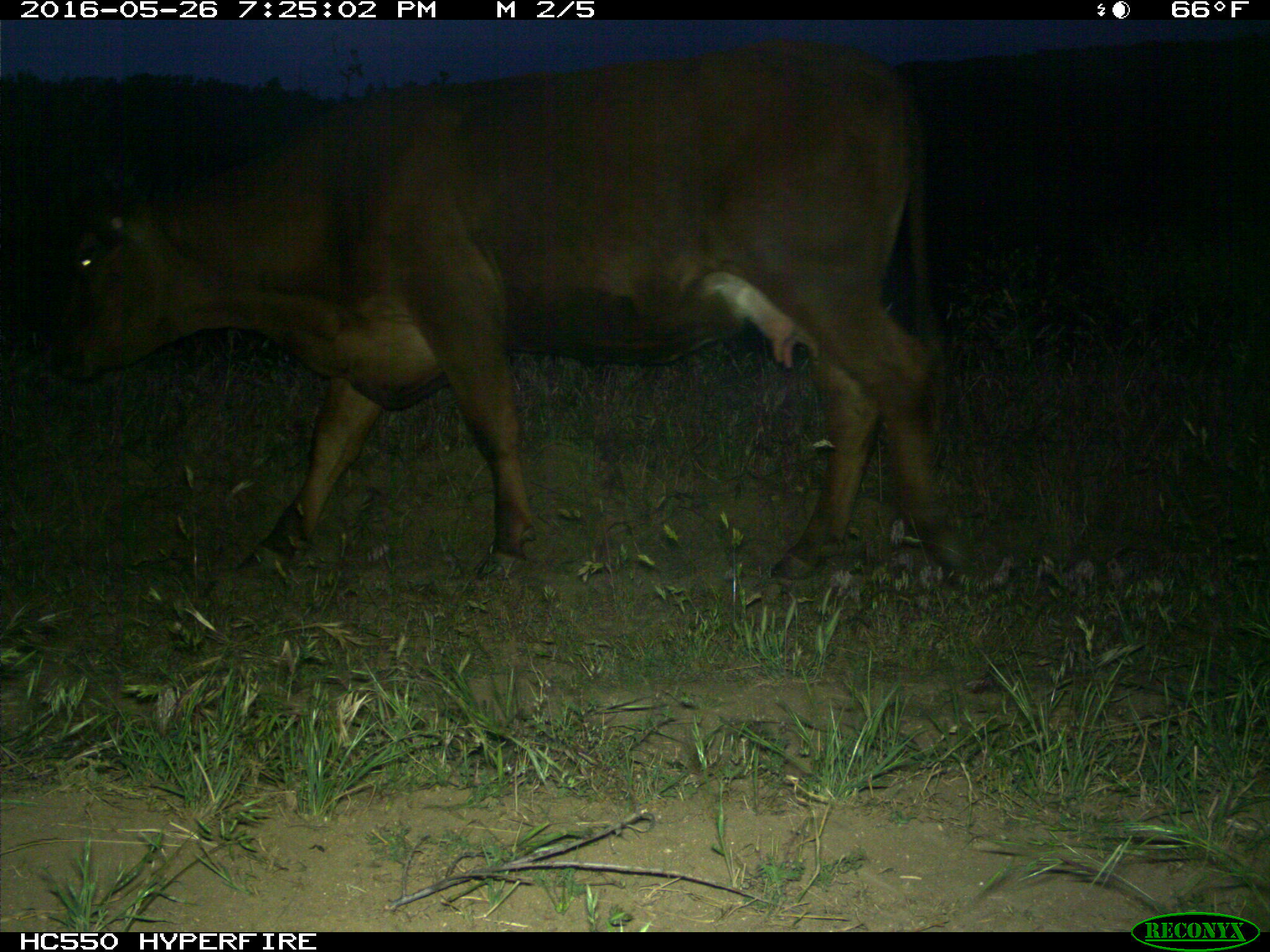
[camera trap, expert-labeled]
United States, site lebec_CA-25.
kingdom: Animalia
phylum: Chordata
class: Mammalia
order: Artiodactyla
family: Bovidae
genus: Bos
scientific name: Bos taurus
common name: domestic cow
Bos taurus (domestic cow).